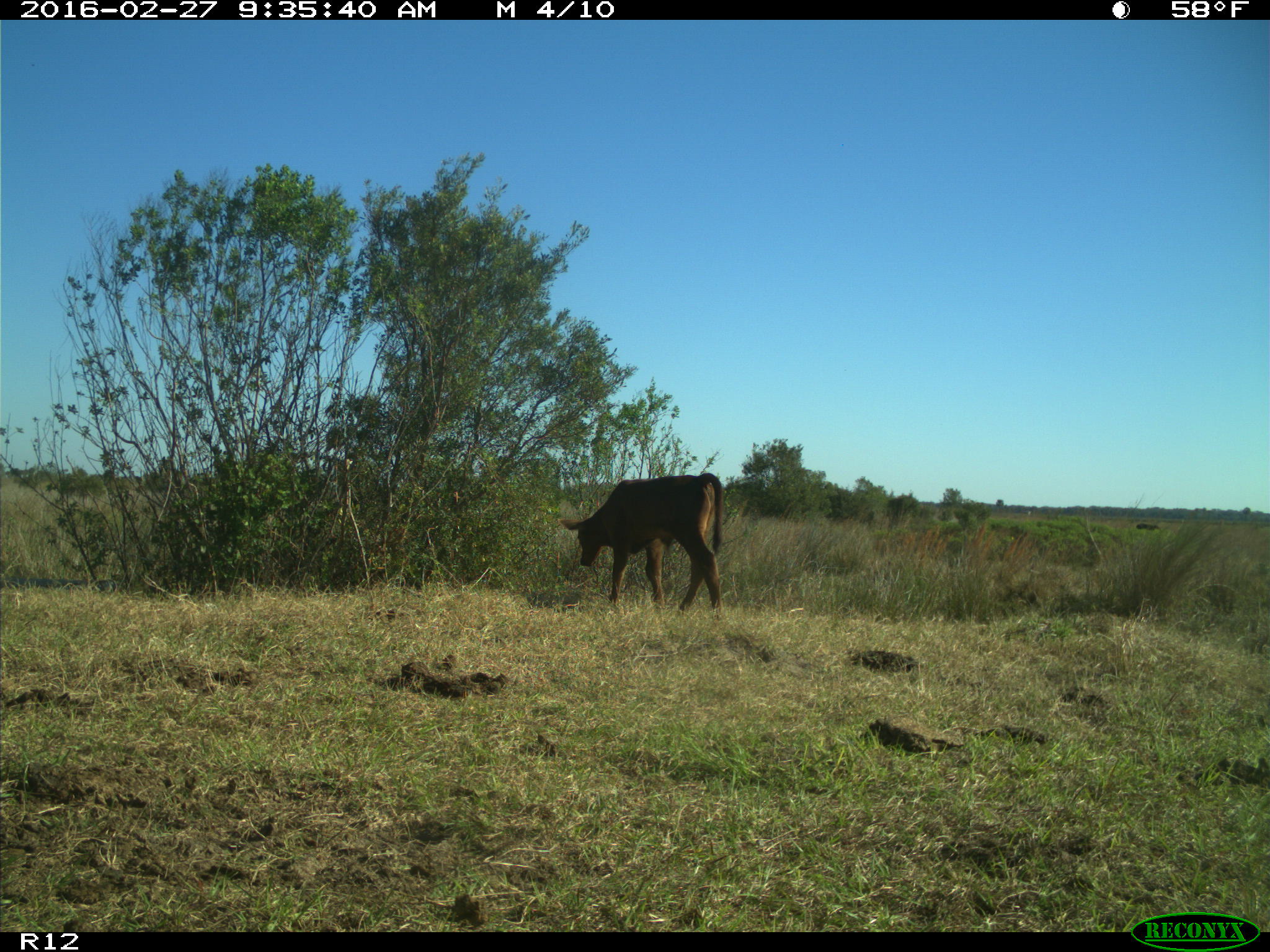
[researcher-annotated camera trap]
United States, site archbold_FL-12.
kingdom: Animalia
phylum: Chordata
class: Mammalia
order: Artiodactyla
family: Bovidae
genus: Bos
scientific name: Bos taurus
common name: domestic cow